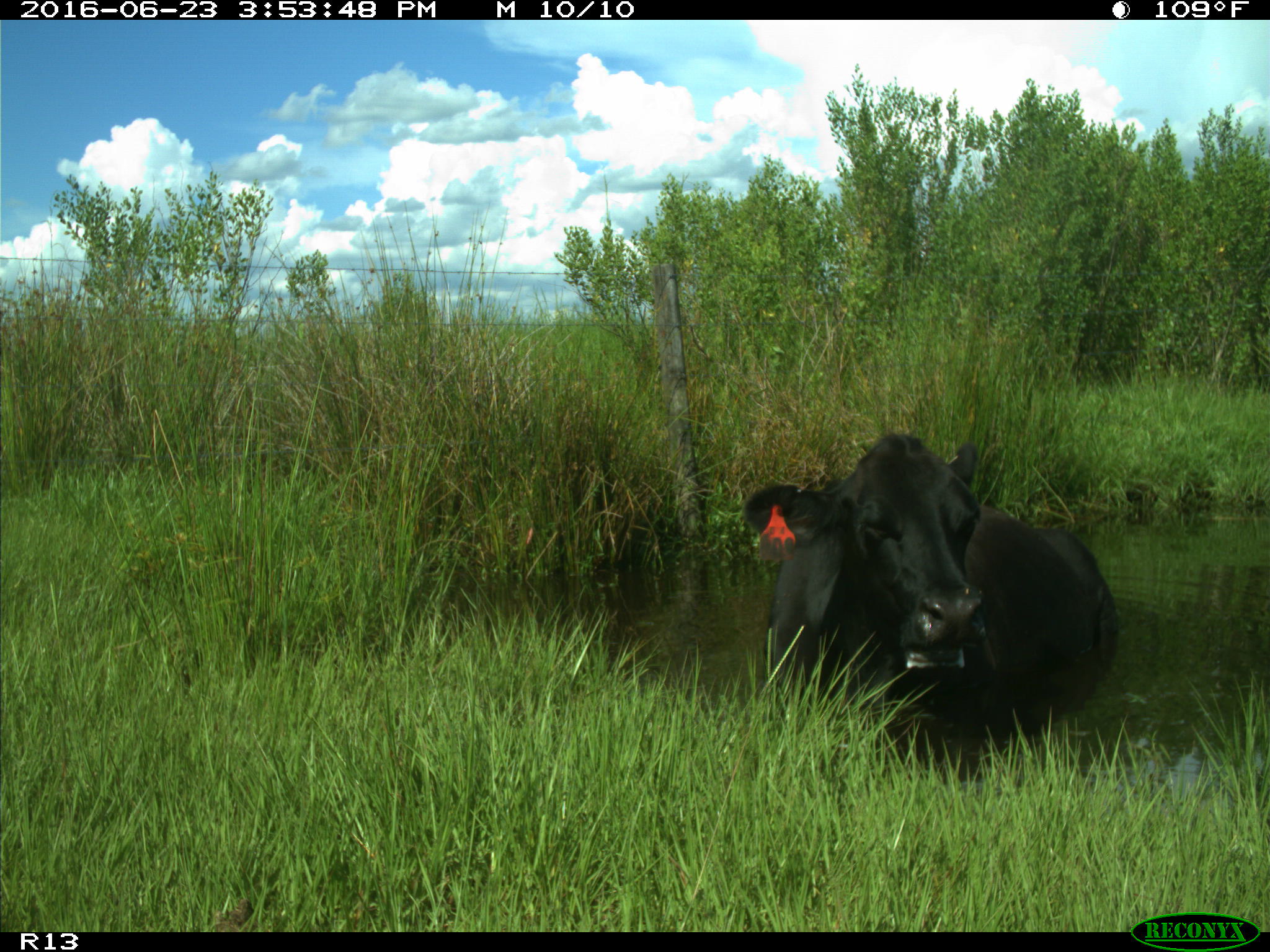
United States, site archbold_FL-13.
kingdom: Animalia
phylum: Chordata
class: Mammalia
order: Artiodactyla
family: Bovidae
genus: Bos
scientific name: Bos taurus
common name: domestic cow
Bos taurus (domestic cow).